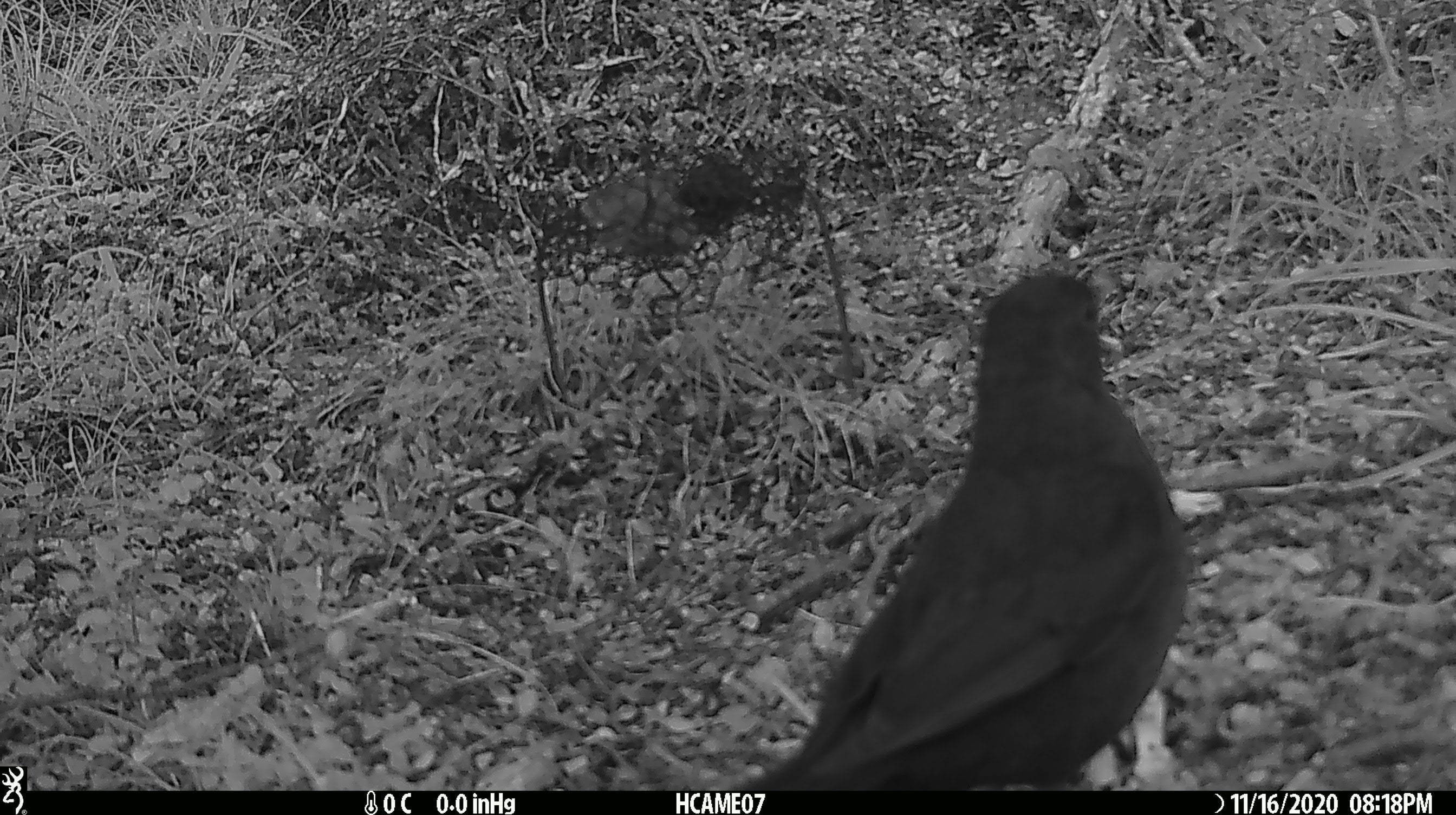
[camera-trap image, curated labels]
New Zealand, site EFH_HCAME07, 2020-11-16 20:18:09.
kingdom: Animalia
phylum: Chordata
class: Aves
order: Passeriformes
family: Turdidae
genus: Turdus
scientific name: Turdus merula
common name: eurasian blackbird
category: blackbird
Blackbird (eurasian blackbird) (Turdus merula).